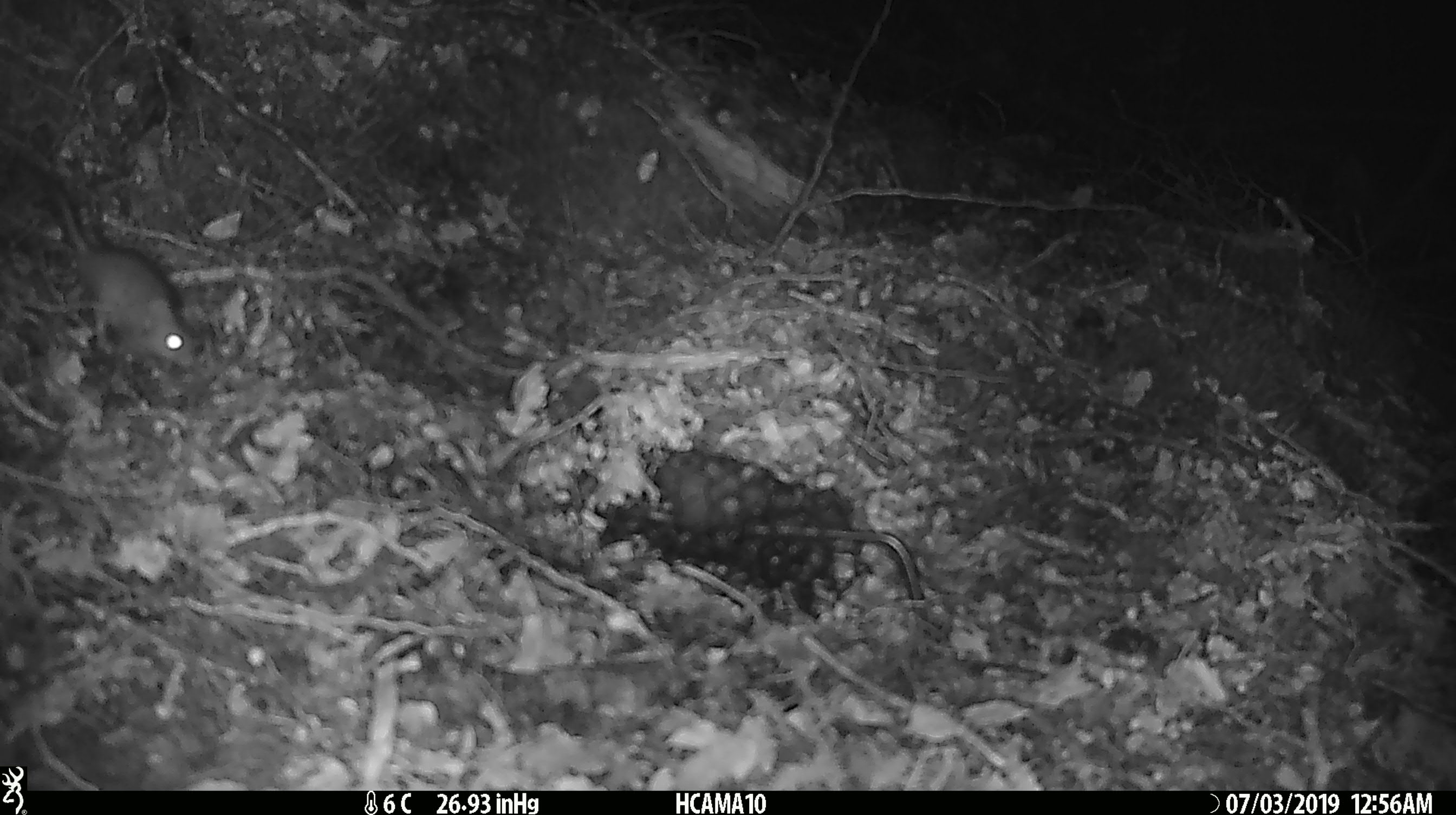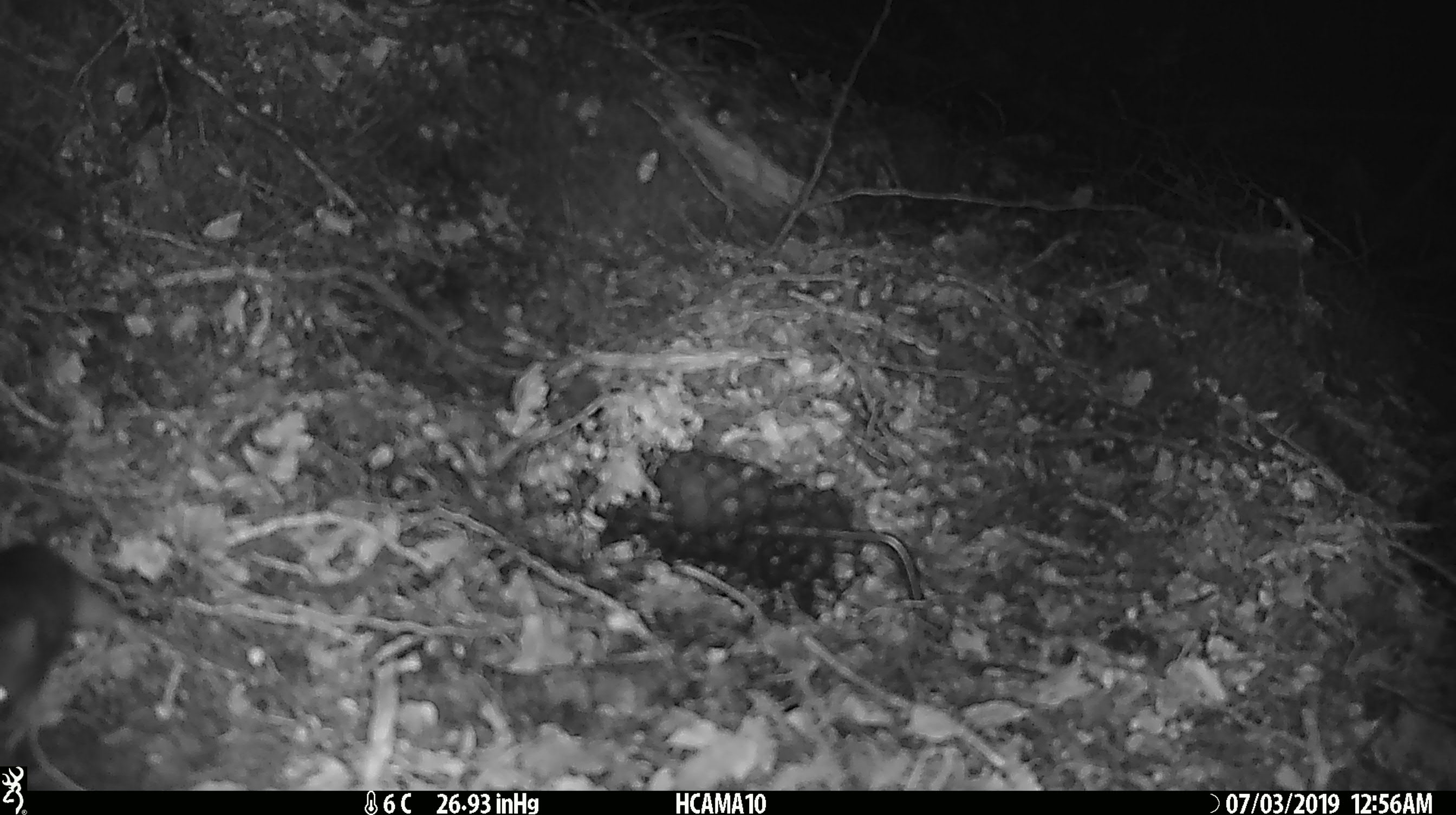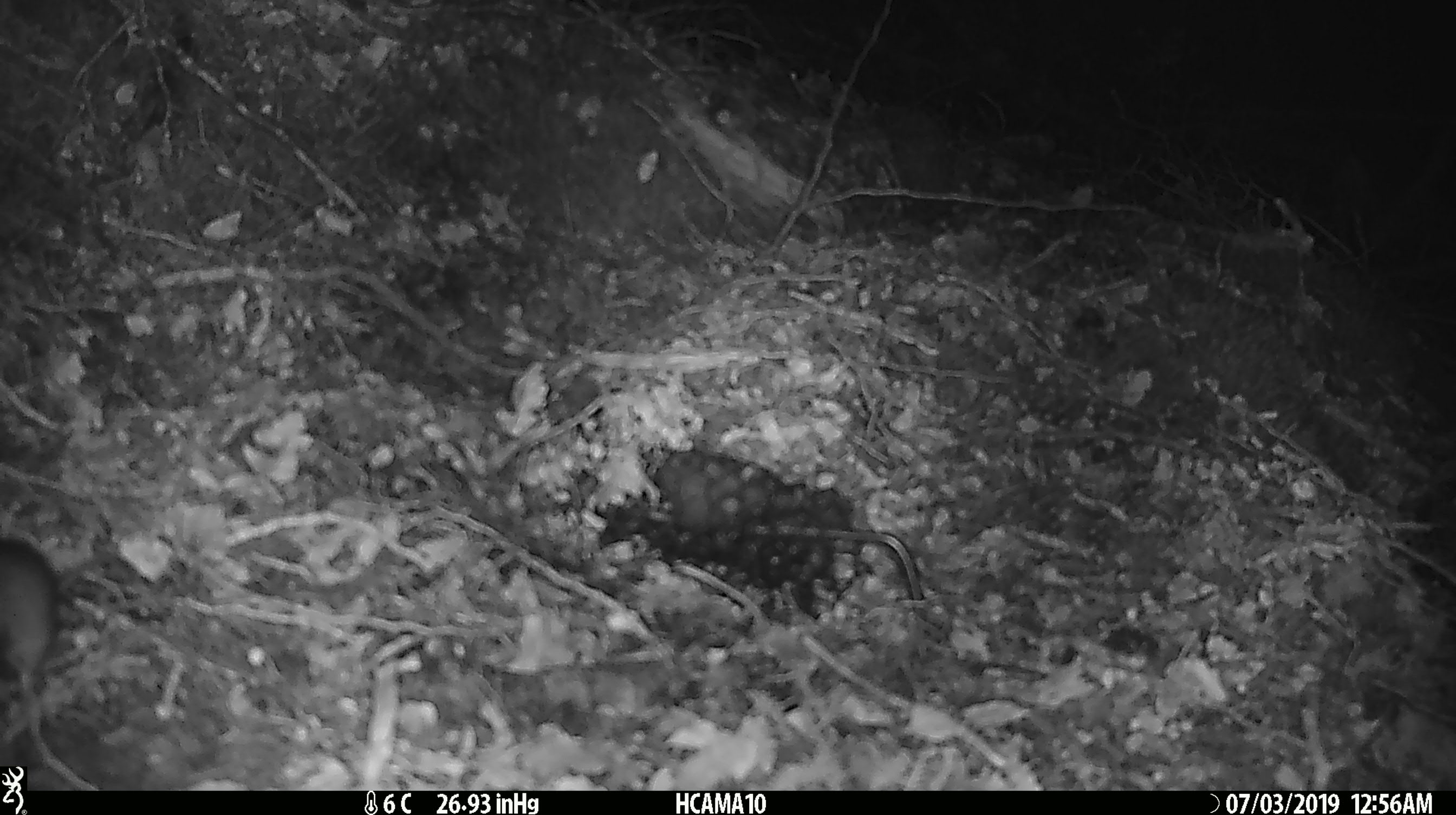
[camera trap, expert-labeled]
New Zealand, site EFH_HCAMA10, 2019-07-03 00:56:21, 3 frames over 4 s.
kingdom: Animalia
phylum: Chordata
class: Mammalia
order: Rodentia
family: Muridae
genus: Mus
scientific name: Mus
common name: mouse